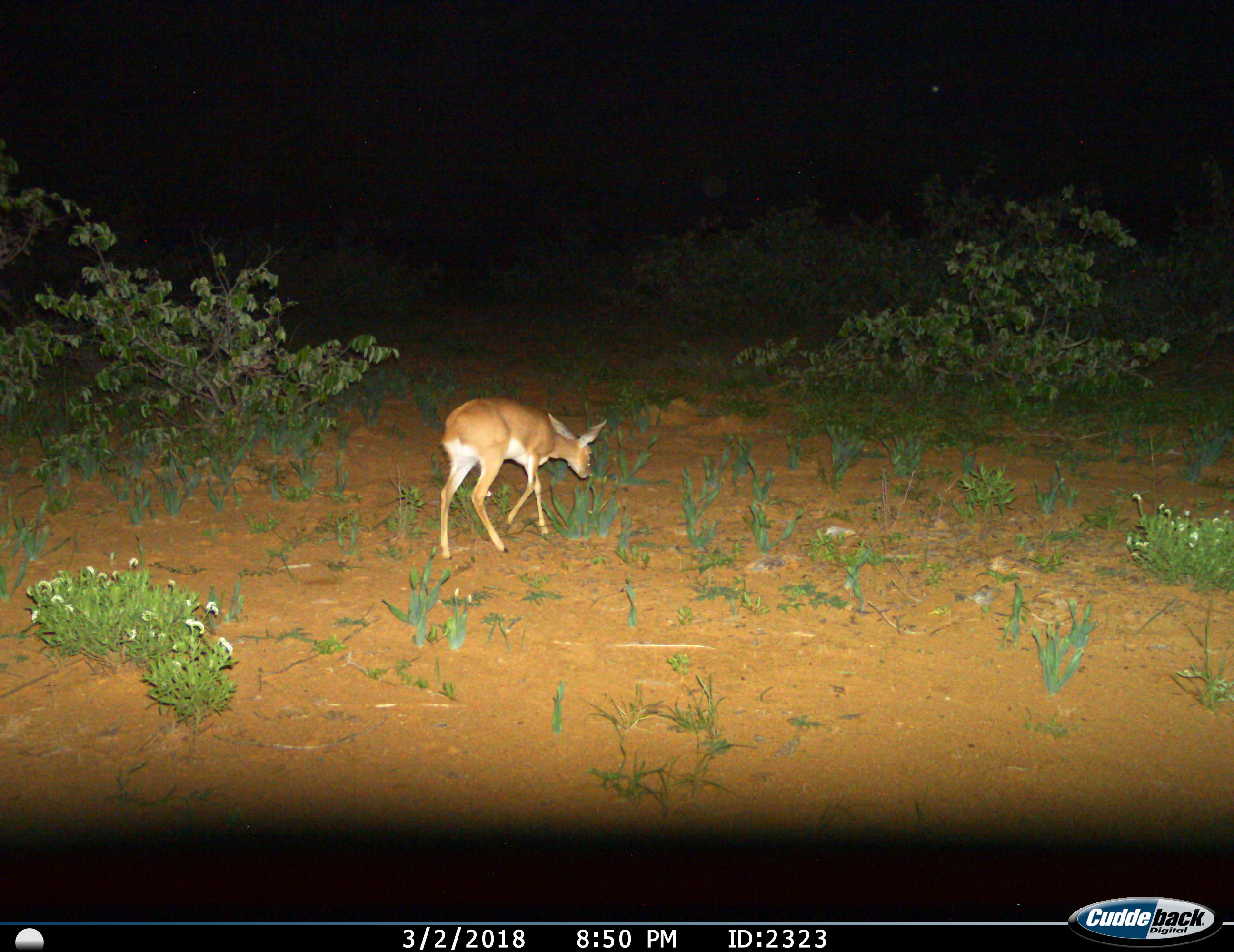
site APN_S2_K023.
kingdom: Animalia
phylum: Chordata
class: Mammalia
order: Artiodactyla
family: Bovidae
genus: Raphicerus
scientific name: Raphicerus campestris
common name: steenbok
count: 1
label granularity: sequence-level